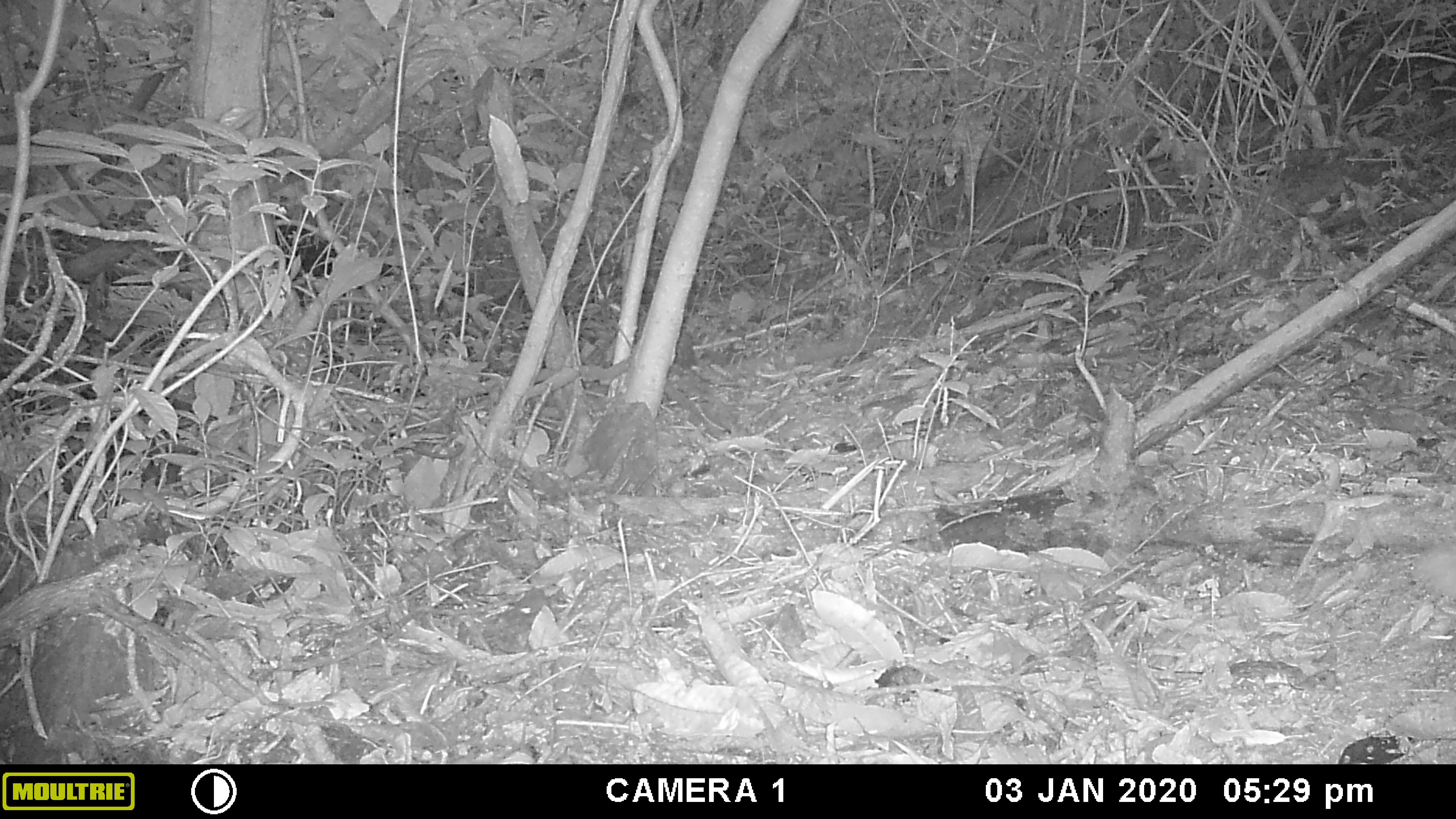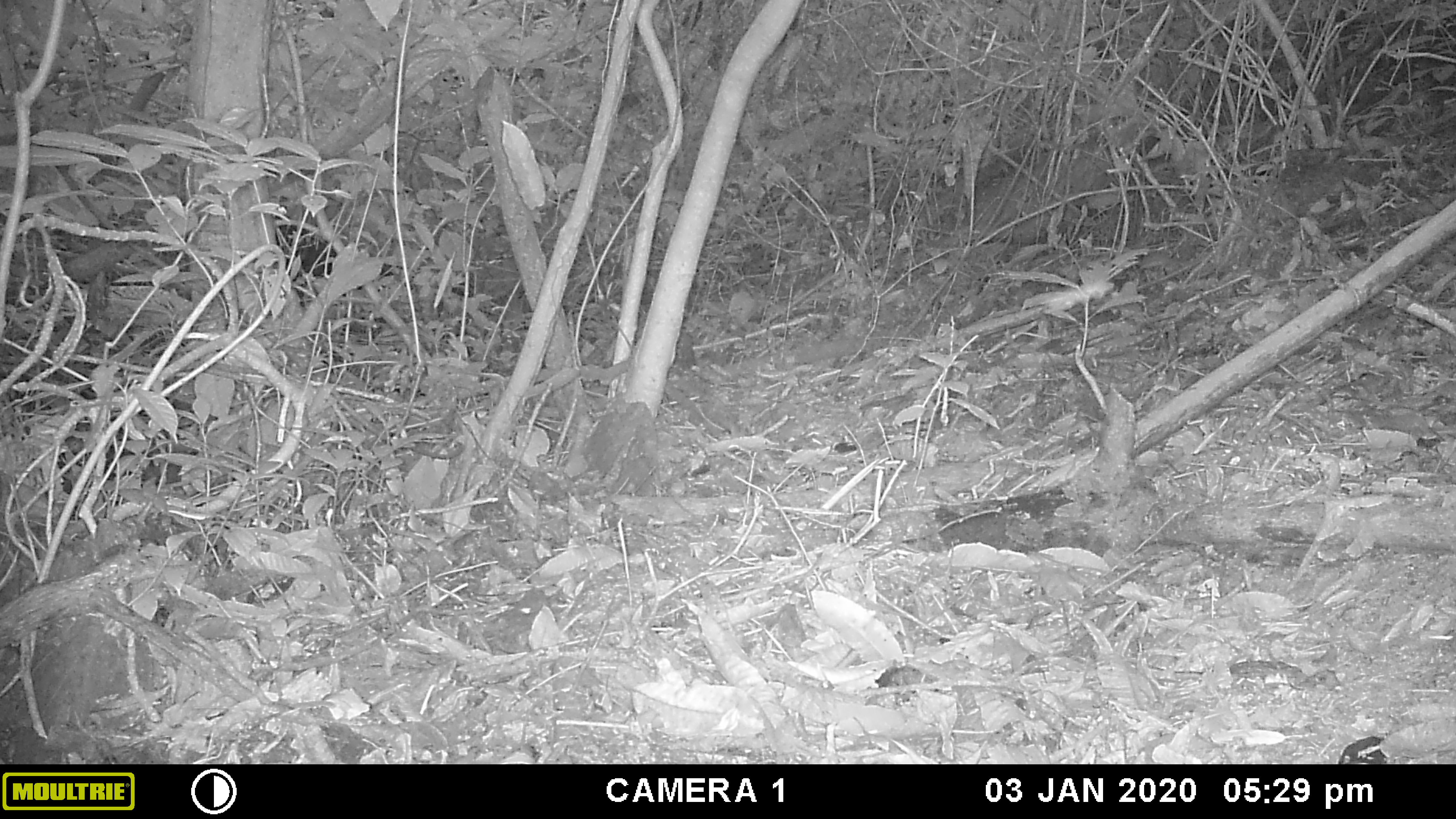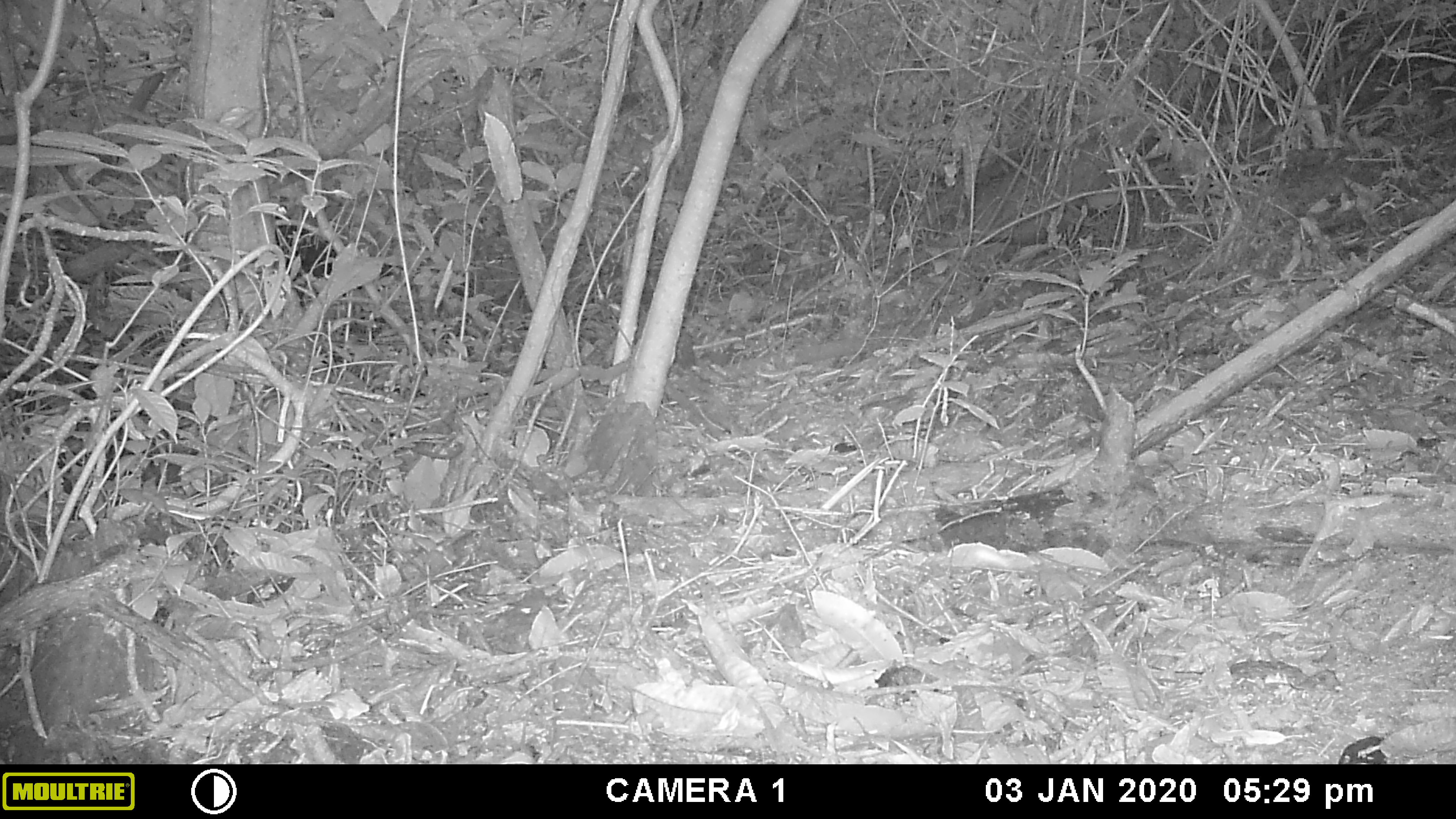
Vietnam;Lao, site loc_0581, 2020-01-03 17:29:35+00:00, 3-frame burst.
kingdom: Animalia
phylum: Chordata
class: Mammalia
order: Rodentia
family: Sciuridae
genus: Callosciurus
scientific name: Callosciurus erythraeus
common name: pallas's squirrel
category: pallass squirrel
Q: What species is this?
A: Pallass squirrel (pallas's squirrel) (Callosciurus erythraeus).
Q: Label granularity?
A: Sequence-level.